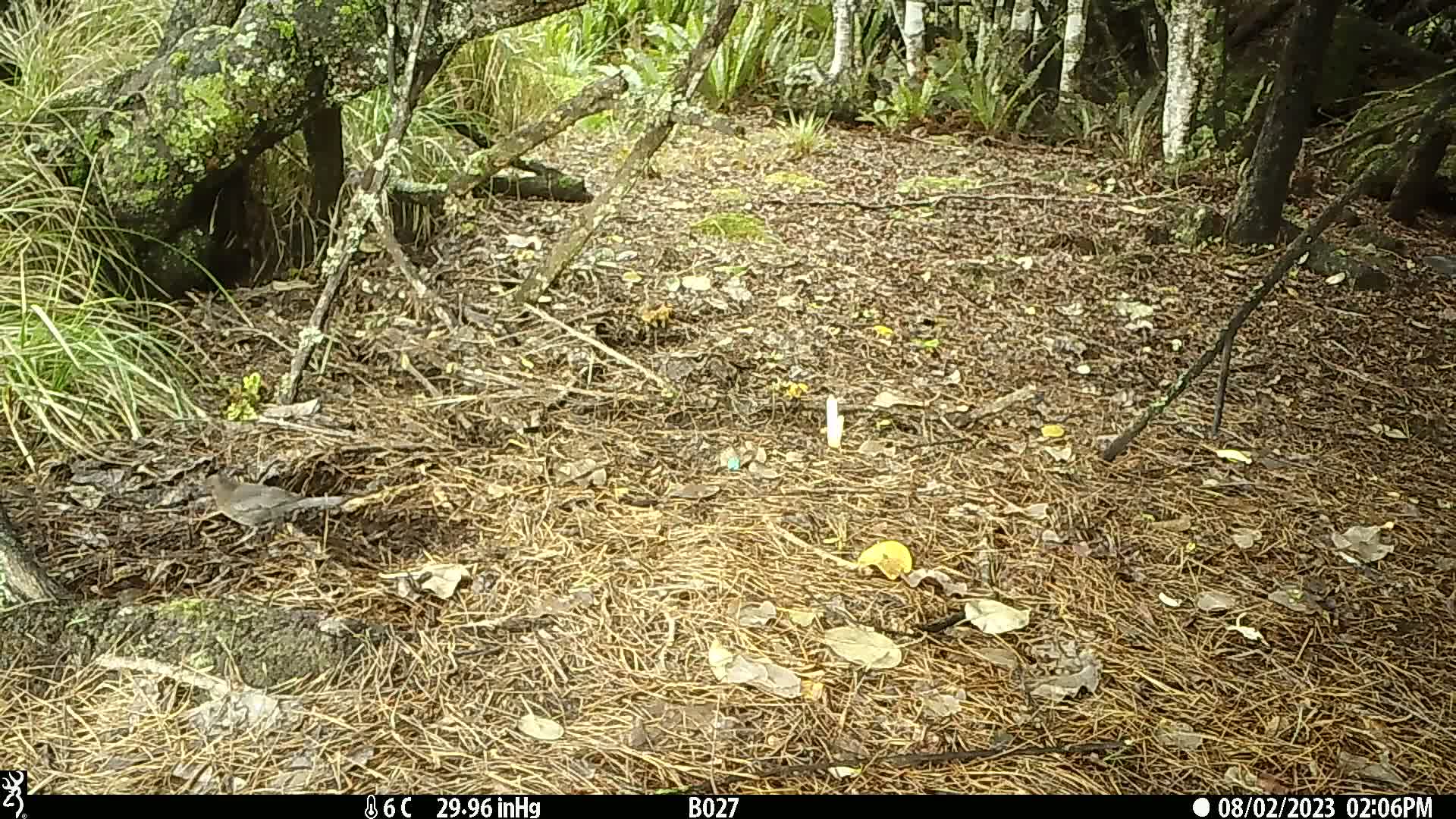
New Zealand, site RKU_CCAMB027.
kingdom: Animalia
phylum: Chordata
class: Aves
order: Passeriformes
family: Turdidae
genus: Turdus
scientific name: Turdus merula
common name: eurasian blackbird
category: blackbird